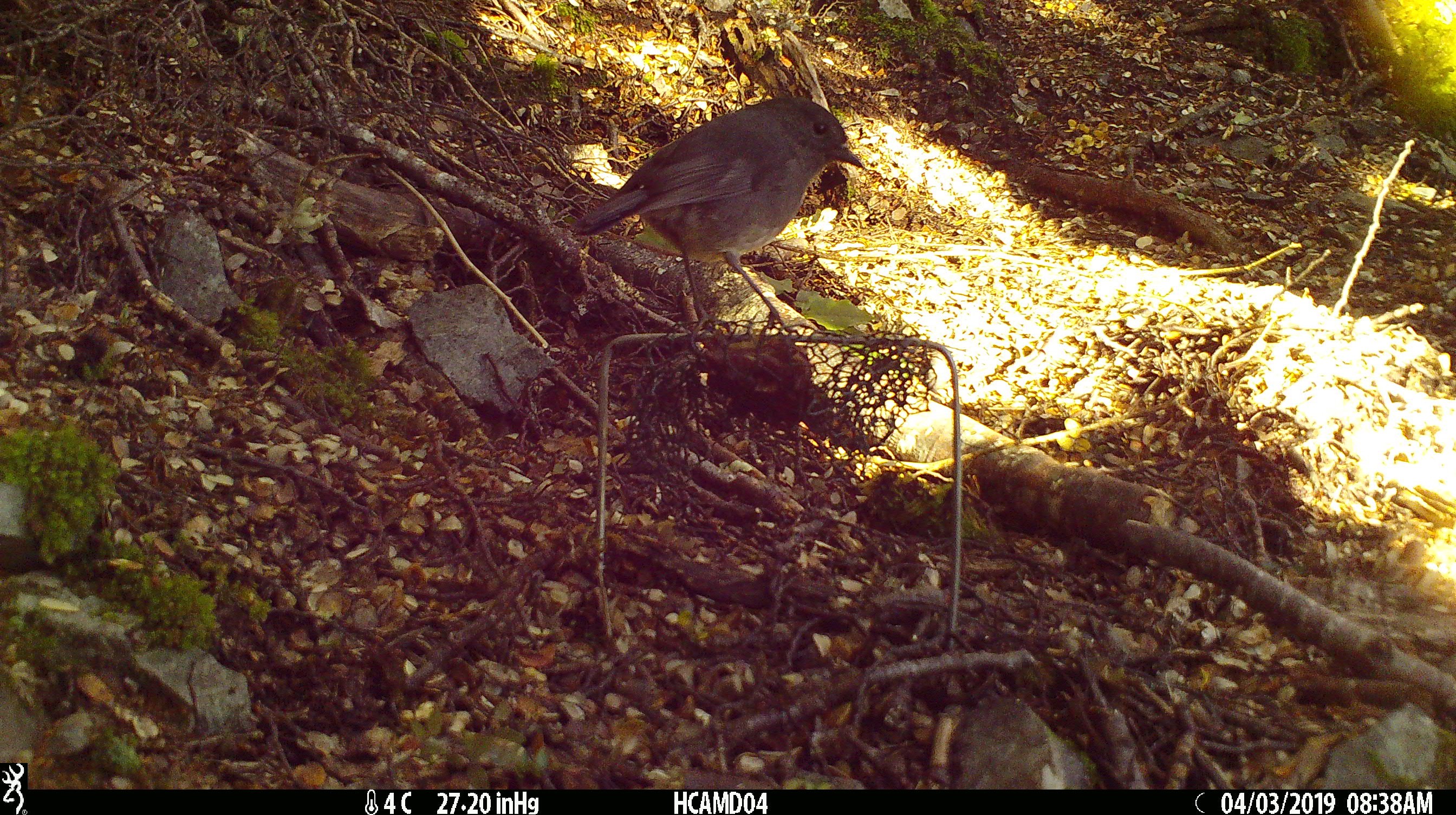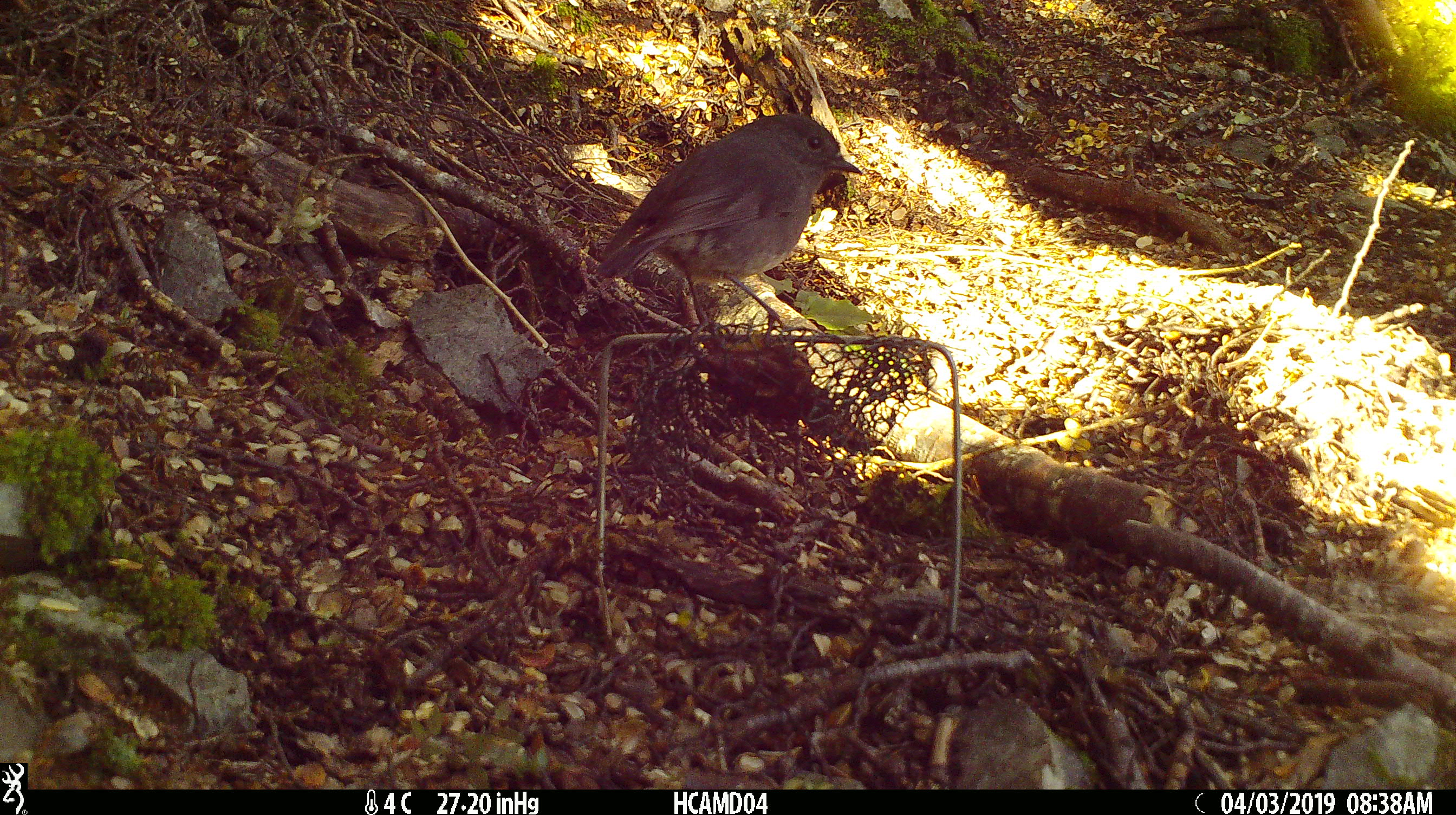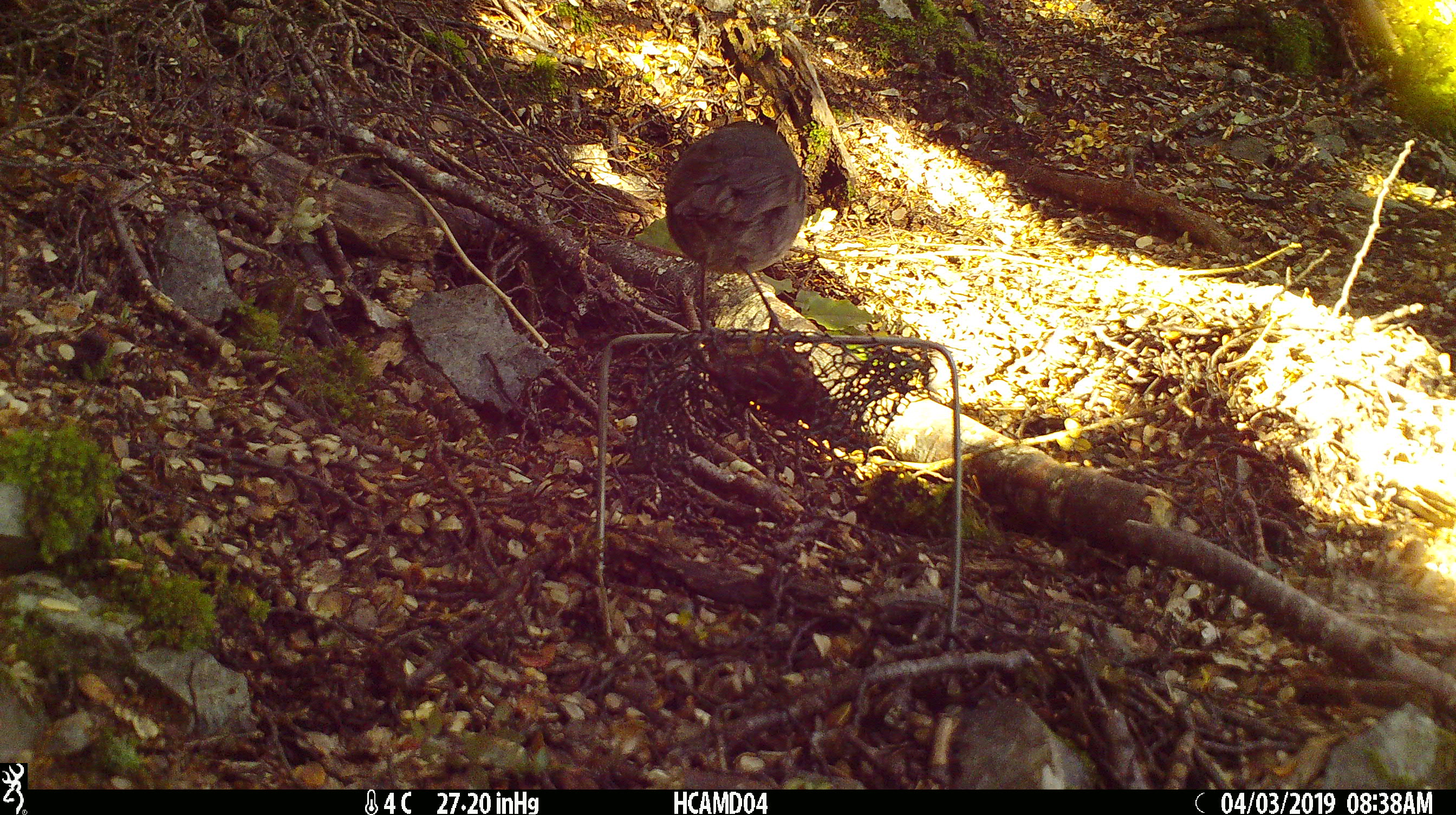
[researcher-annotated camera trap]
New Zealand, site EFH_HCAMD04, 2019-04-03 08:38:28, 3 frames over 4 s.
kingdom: Animalia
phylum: Chordata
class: Aves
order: Passeriformes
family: Petroicidae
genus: Petroica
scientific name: Petroica australis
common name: new zealand robin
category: robin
Robin (new zealand robin) (Petroica australis).